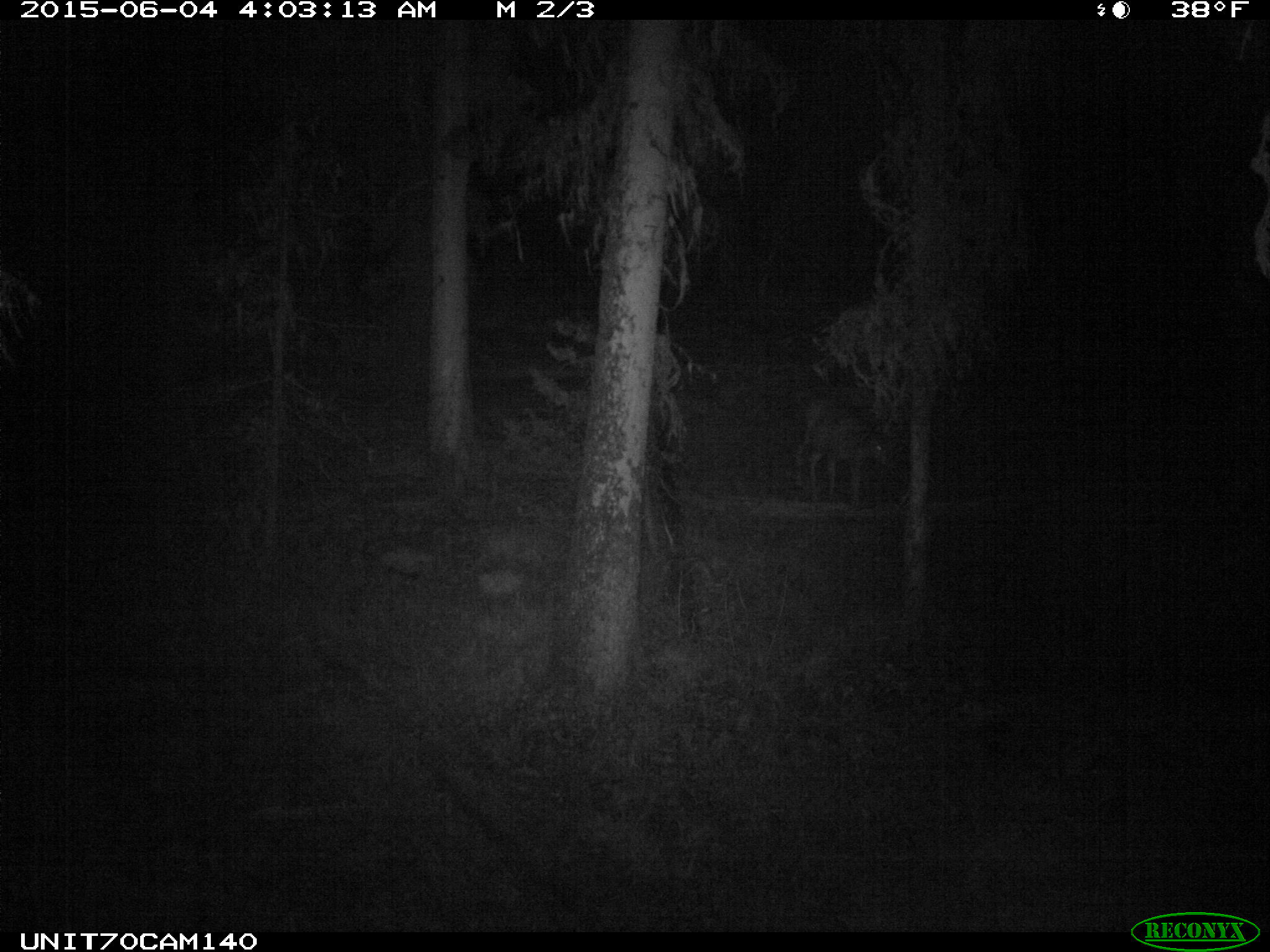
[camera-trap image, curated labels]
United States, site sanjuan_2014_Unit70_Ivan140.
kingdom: Animalia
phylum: Chordata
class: Mammalia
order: Artiodactyla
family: Cervidae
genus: Odocoileus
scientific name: Odocoileus hemionus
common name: mule deer